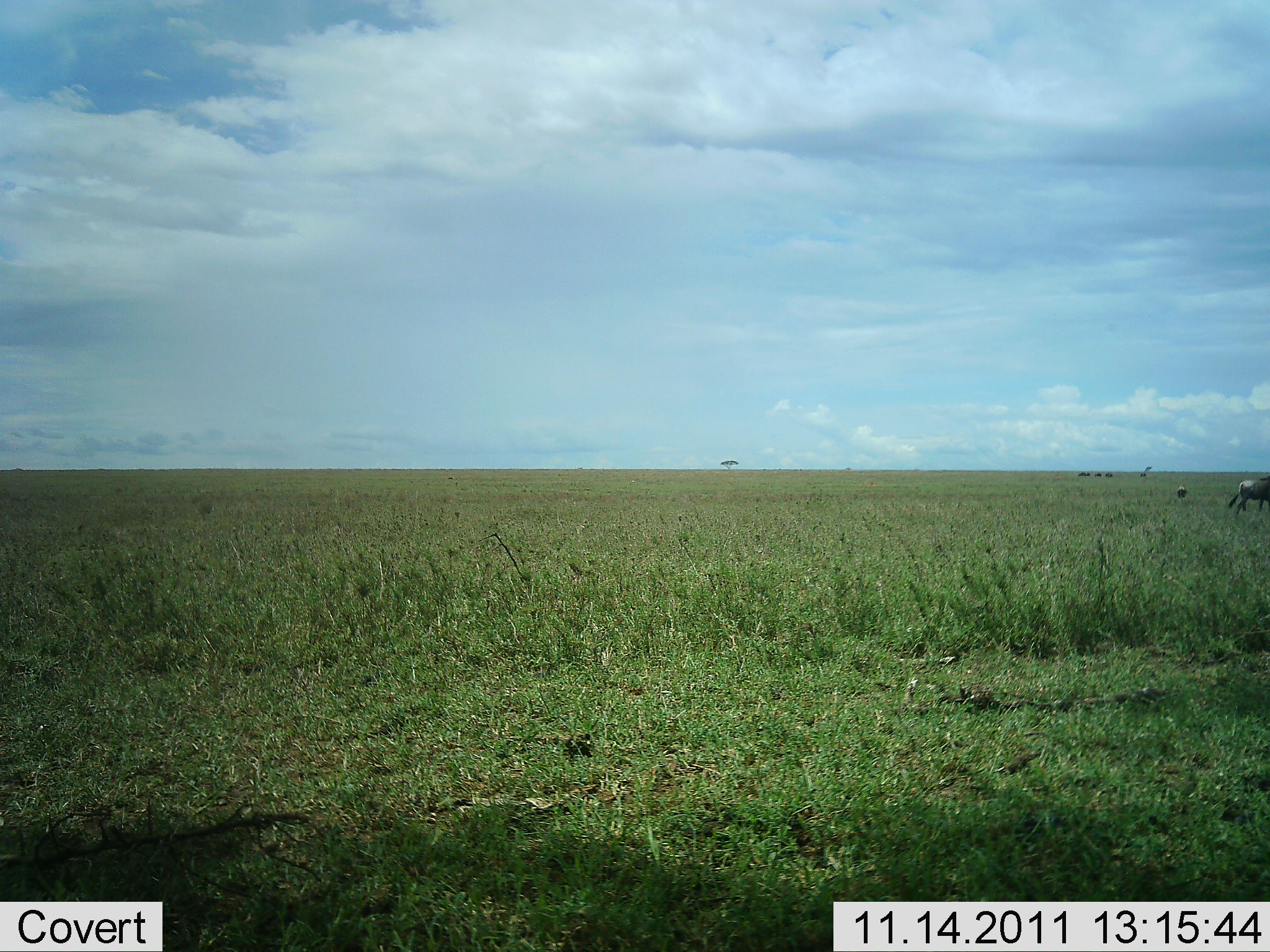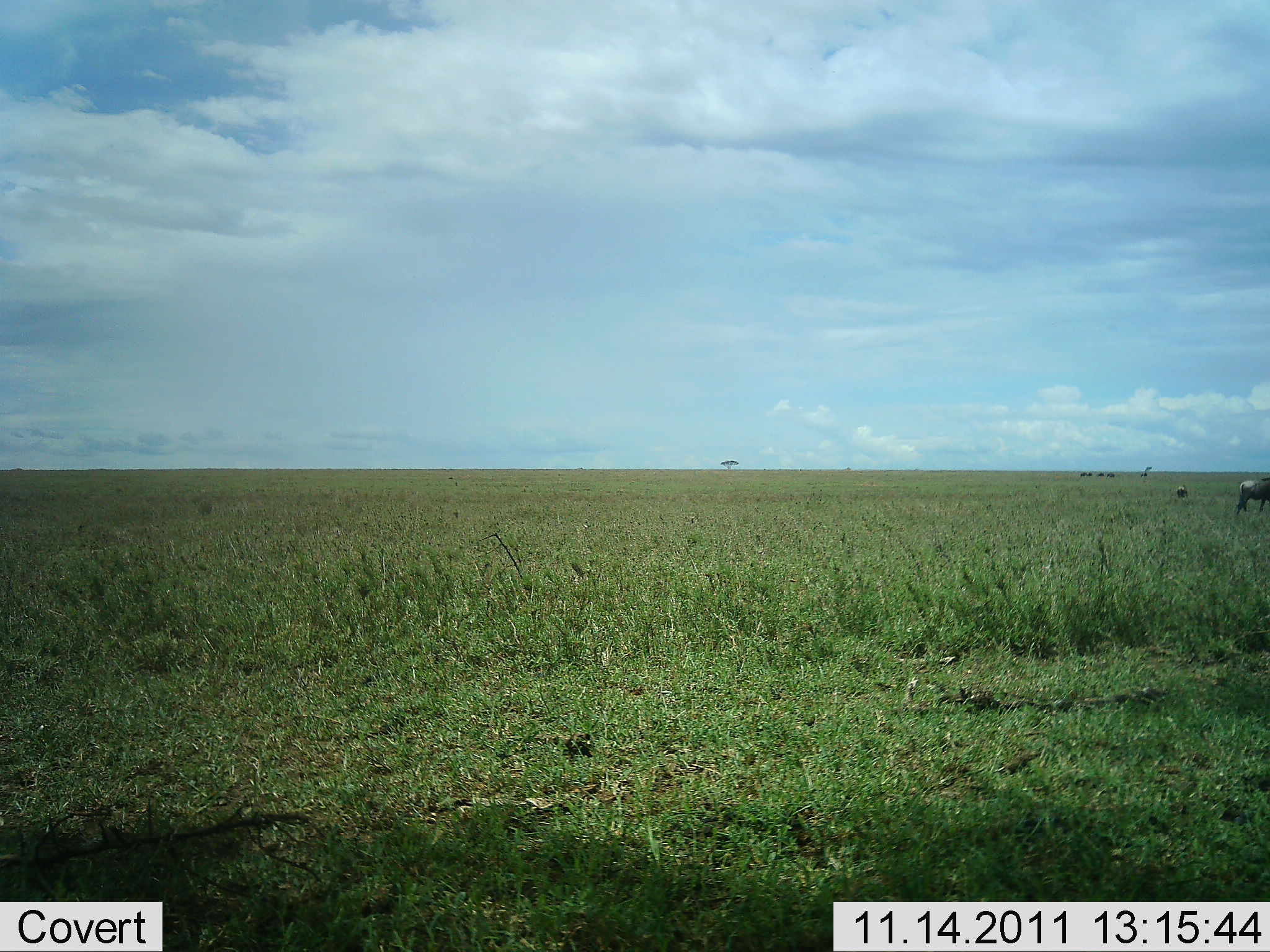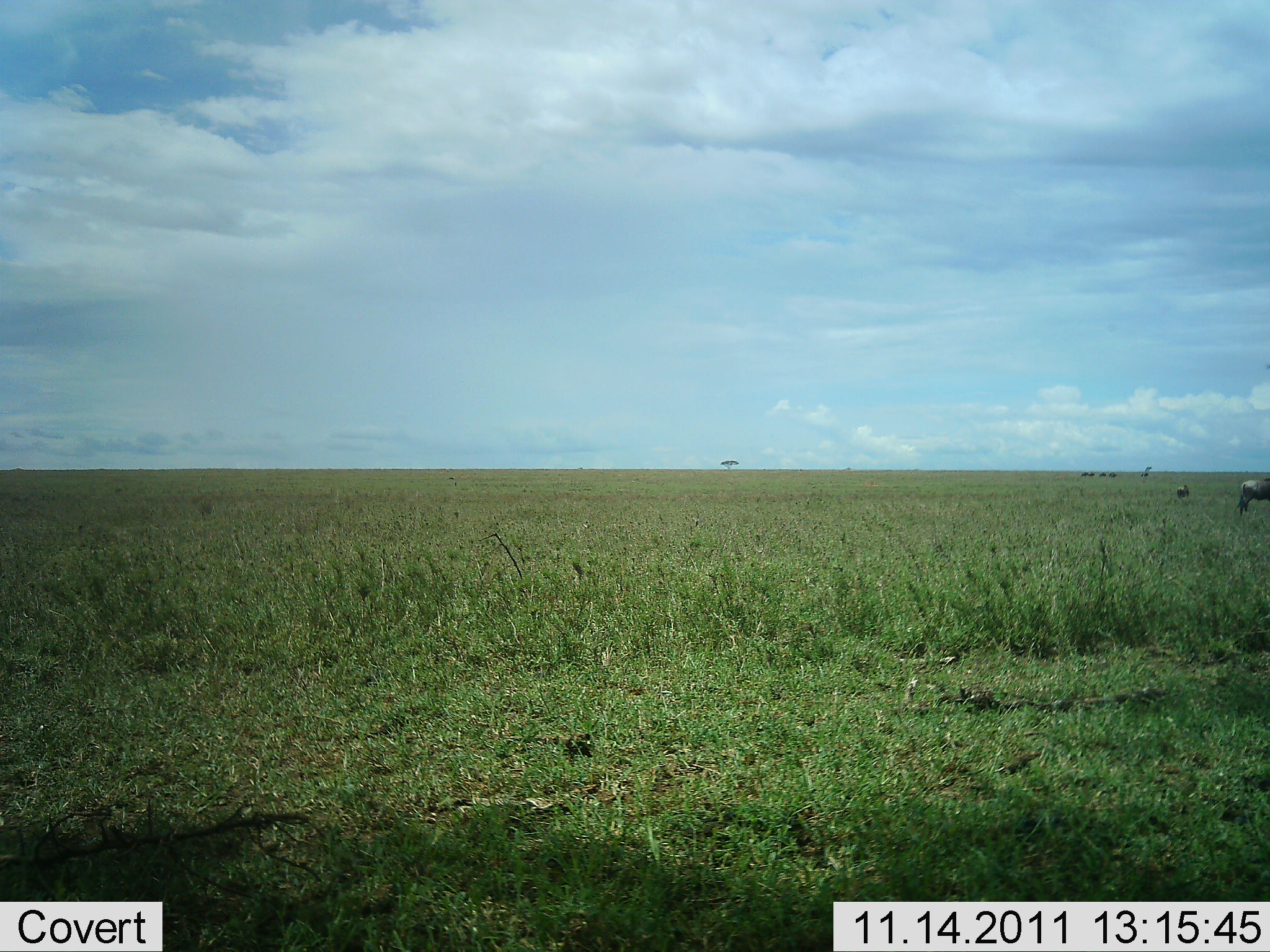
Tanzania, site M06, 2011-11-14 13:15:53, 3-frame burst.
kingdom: Animalia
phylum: Chordata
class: Mammalia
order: Artiodactyla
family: Bovidae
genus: Connochaetes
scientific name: Connochaetes taurinus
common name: blue wildebeest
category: wildebeest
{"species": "wildebeest (blue wildebeest) (Connochaetes taurinus)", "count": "2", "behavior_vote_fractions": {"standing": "55%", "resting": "0%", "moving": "45%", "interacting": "0%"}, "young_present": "0%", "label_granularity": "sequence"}